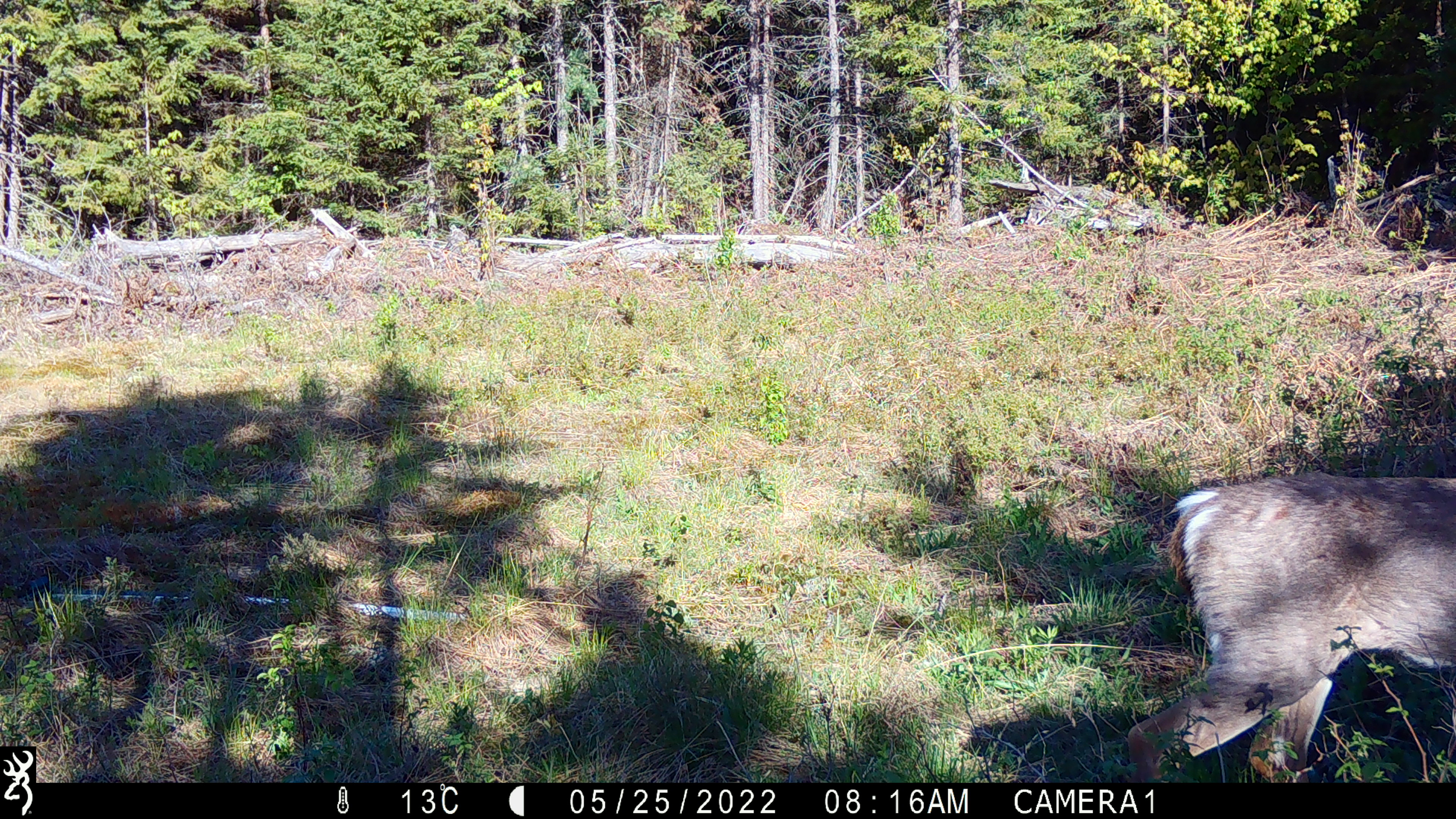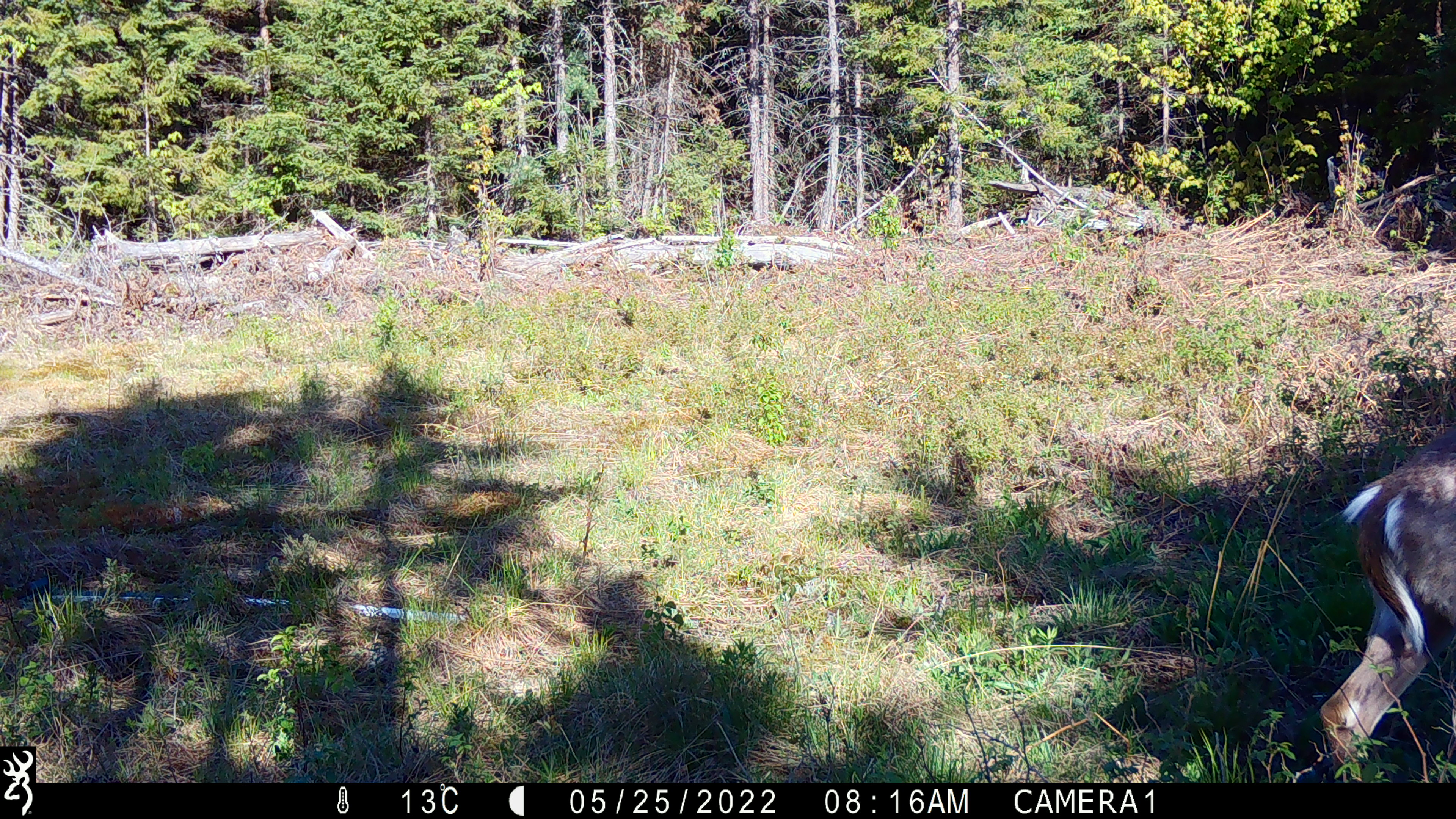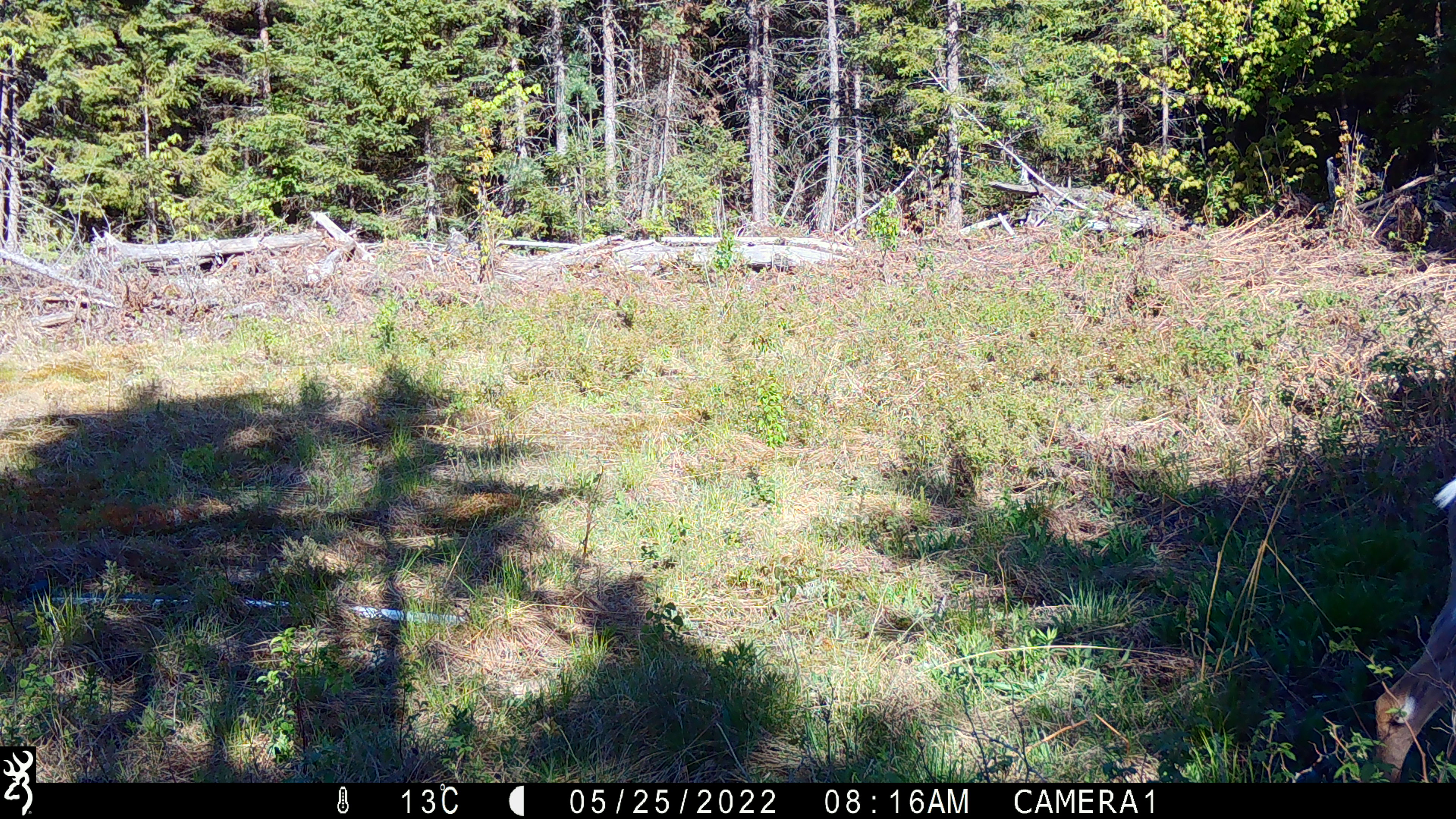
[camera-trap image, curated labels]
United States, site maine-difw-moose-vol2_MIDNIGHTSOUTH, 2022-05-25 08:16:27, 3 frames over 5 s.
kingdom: Animalia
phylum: Chordata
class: Mammalia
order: Artiodactyla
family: Cervidae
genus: Odocoileus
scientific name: Odocoileus virginianus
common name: white-tailed deer